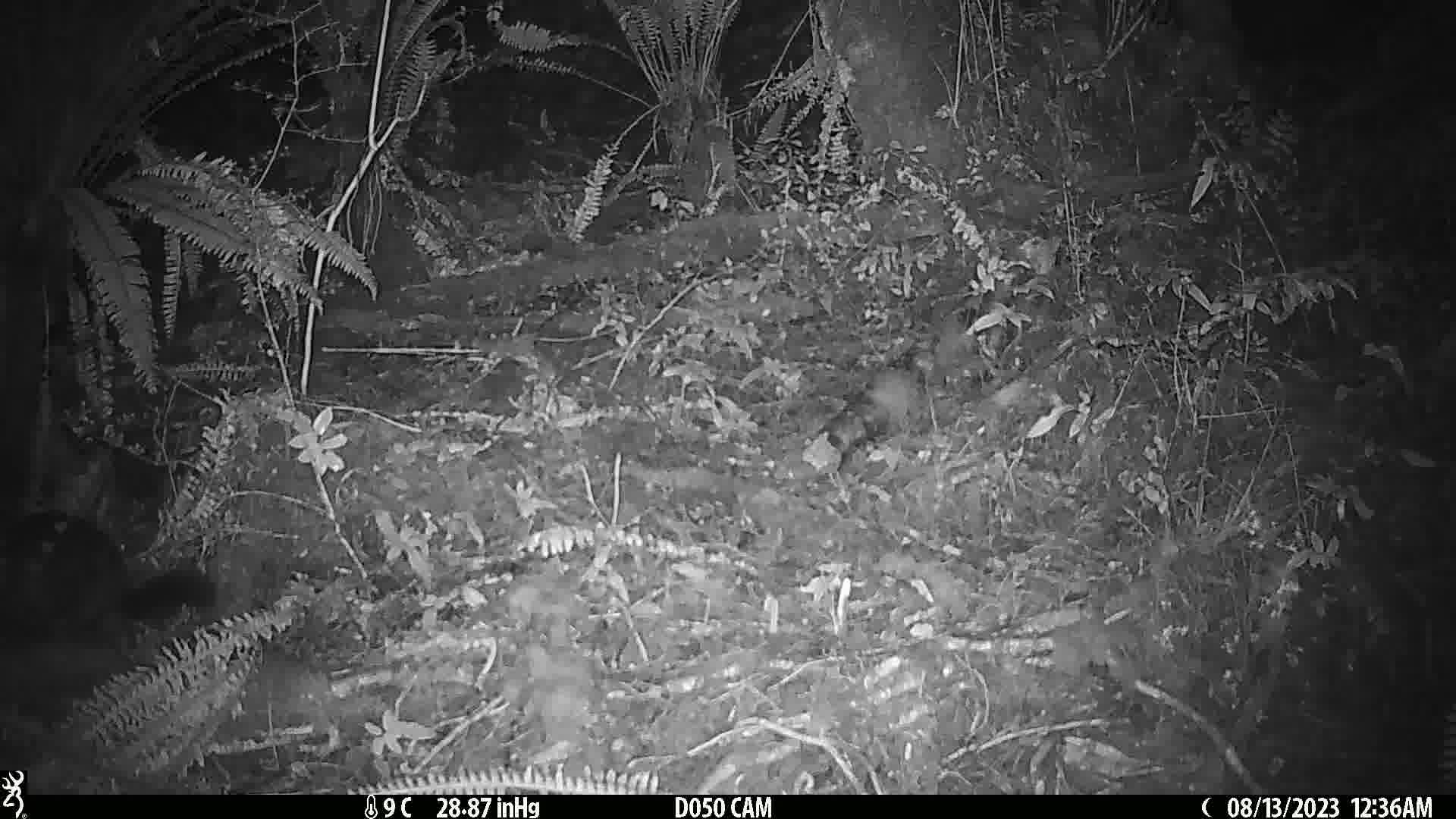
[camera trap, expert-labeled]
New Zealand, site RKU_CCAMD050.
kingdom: Animalia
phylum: Chordata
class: Mammalia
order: Diprotodontia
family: Phalangeridae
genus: Trichosurus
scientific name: Trichosurus vulpecula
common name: common brushtail possum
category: possum